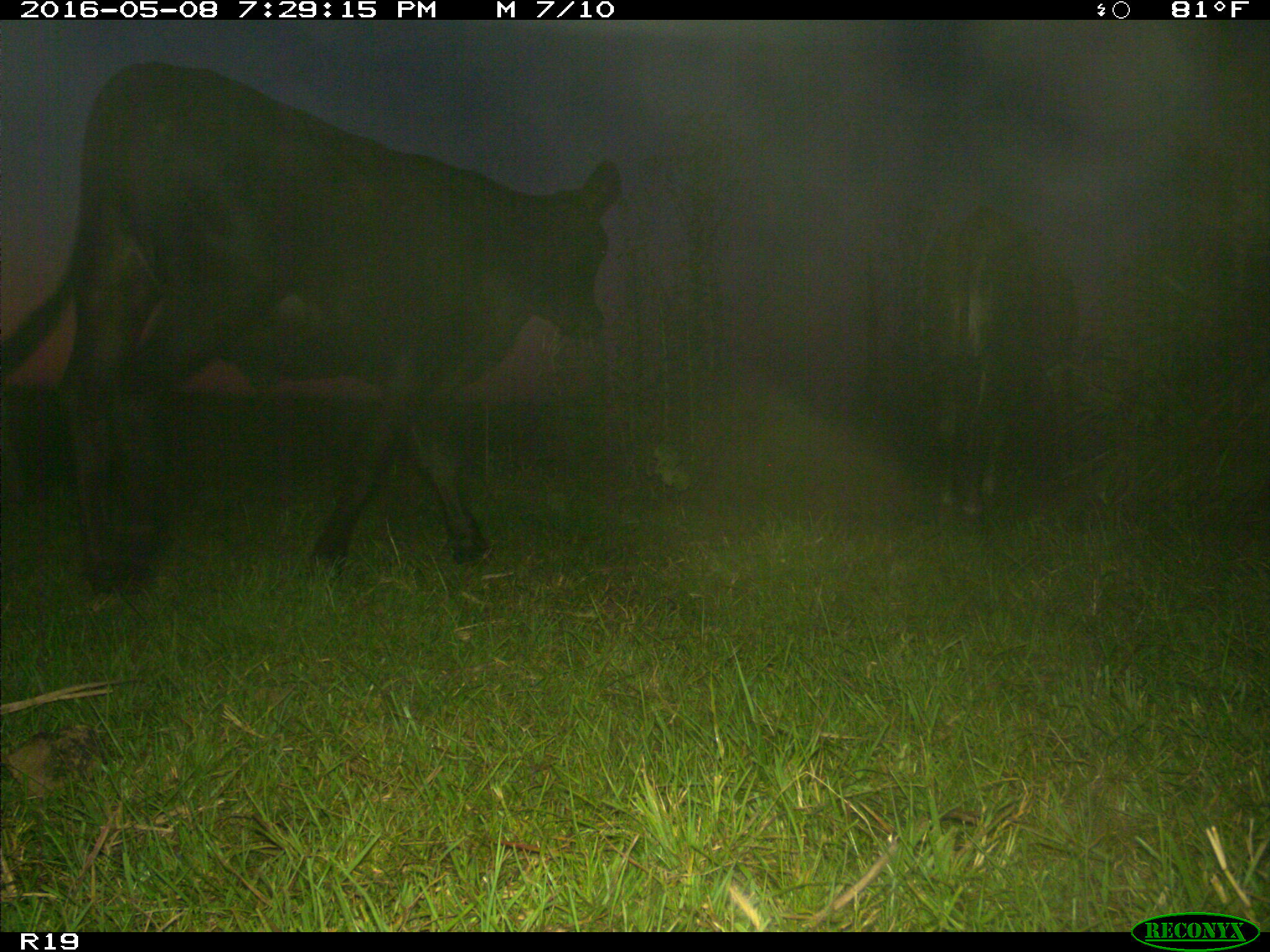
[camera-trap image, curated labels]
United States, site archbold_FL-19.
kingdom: Animalia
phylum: Chordata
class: Mammalia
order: Artiodactyla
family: Bovidae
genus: Bos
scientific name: Bos taurus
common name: domestic cow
Bos taurus (domestic cow).